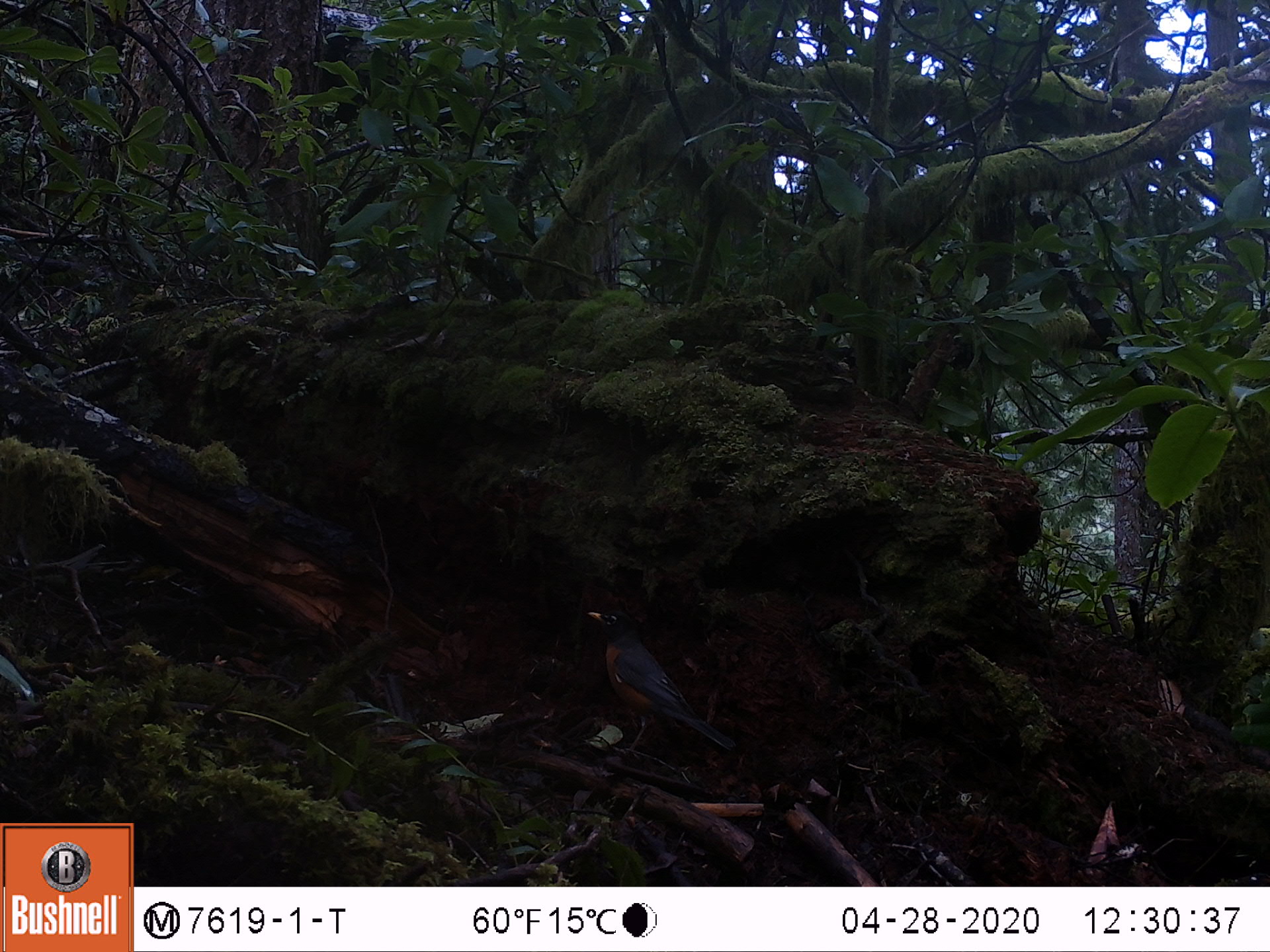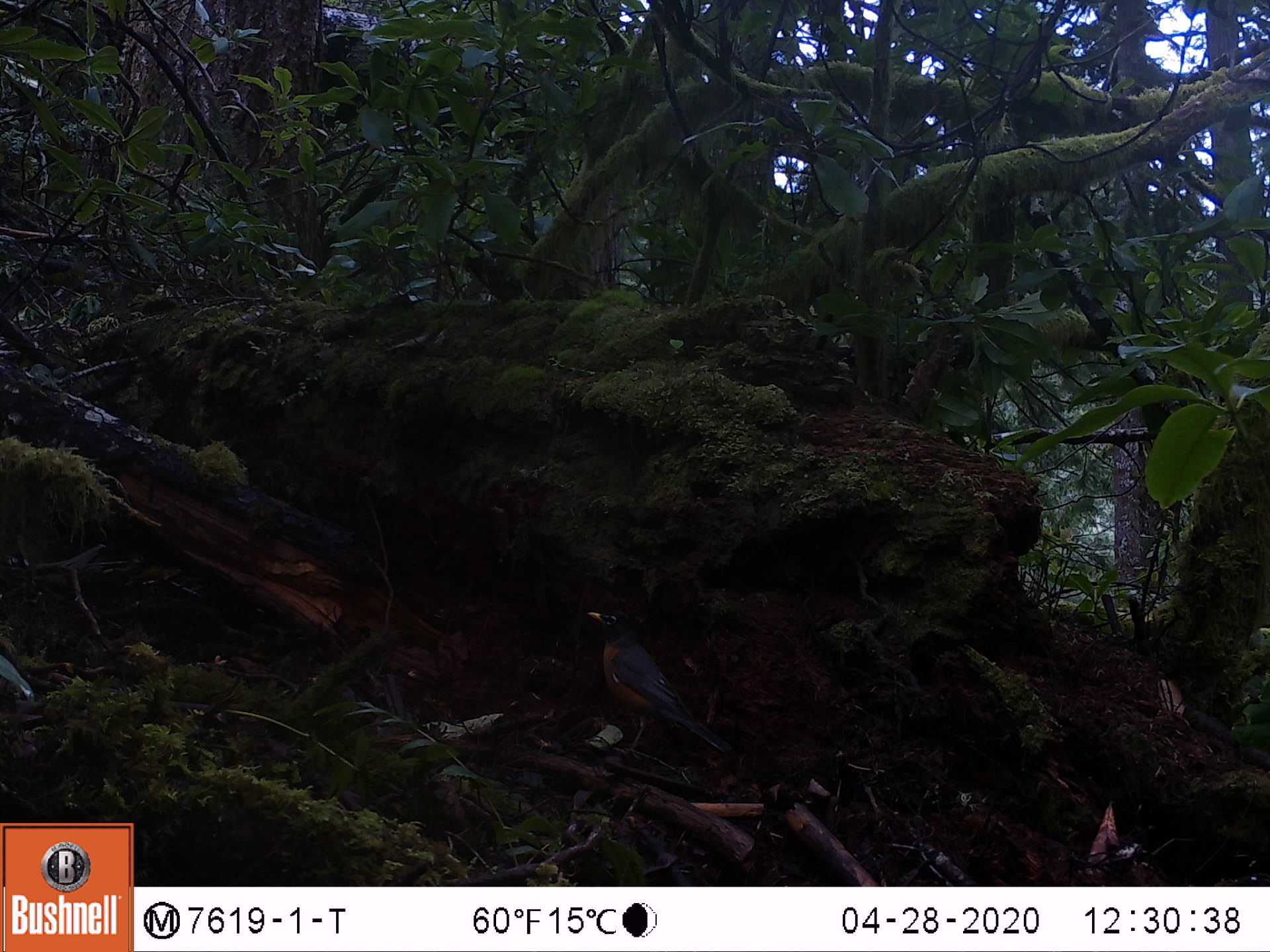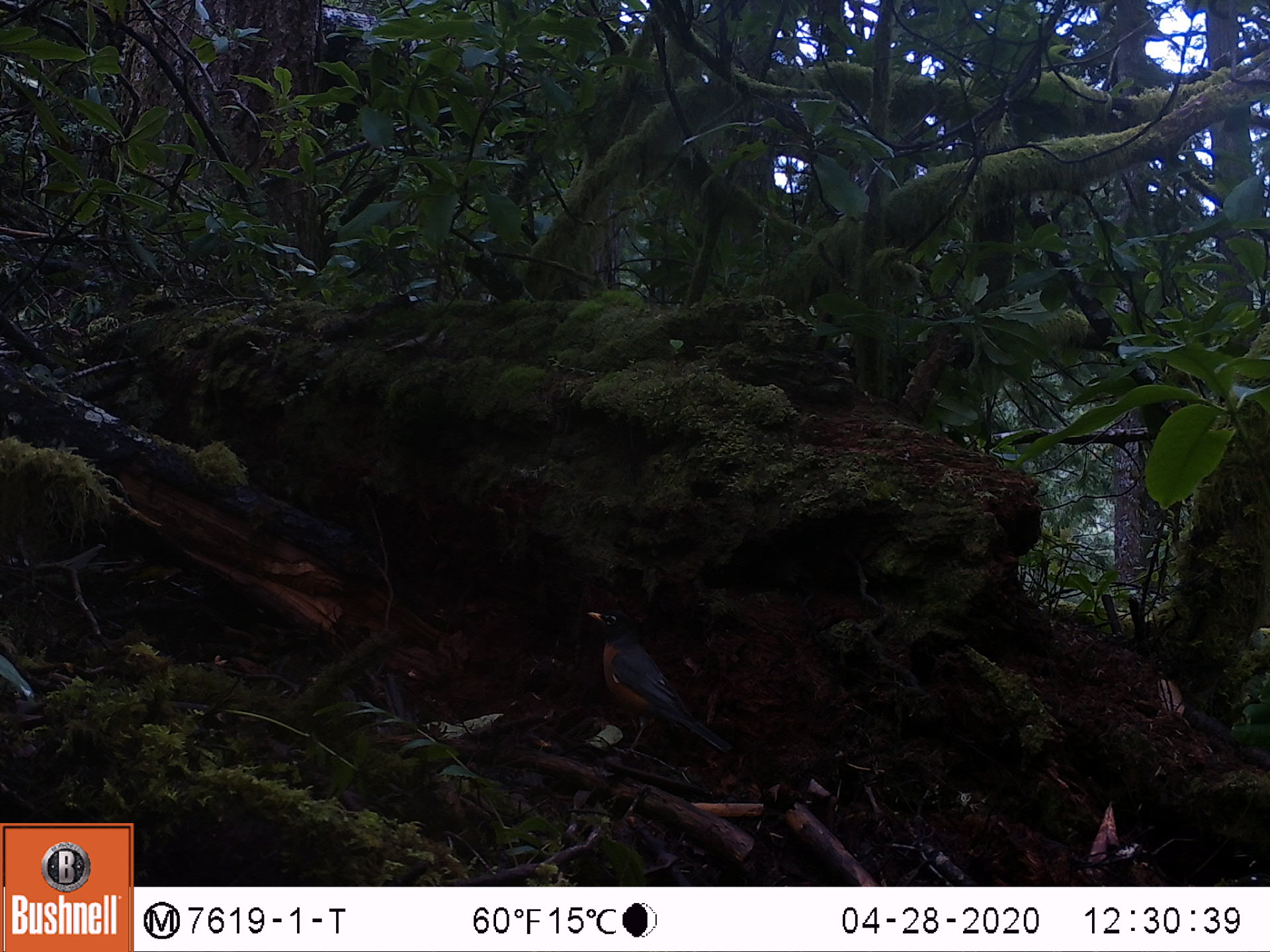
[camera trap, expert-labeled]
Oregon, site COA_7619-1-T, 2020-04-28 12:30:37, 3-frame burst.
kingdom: Animalia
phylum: Chordata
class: Aves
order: Passeriformes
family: Turdidae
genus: Turdus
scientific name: Turdus migratorius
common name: american robin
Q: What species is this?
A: American robin (Turdus migratorius).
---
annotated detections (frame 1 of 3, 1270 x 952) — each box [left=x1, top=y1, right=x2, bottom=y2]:
american robin: [left=573, top=595, right=752, bottom=770]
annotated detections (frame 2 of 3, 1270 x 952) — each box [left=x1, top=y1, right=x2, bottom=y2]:
american robin: [left=573, top=597, right=757, bottom=774]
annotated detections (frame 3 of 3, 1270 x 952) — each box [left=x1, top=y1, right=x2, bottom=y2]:
american robin: [left=575, top=595, right=752, bottom=772]